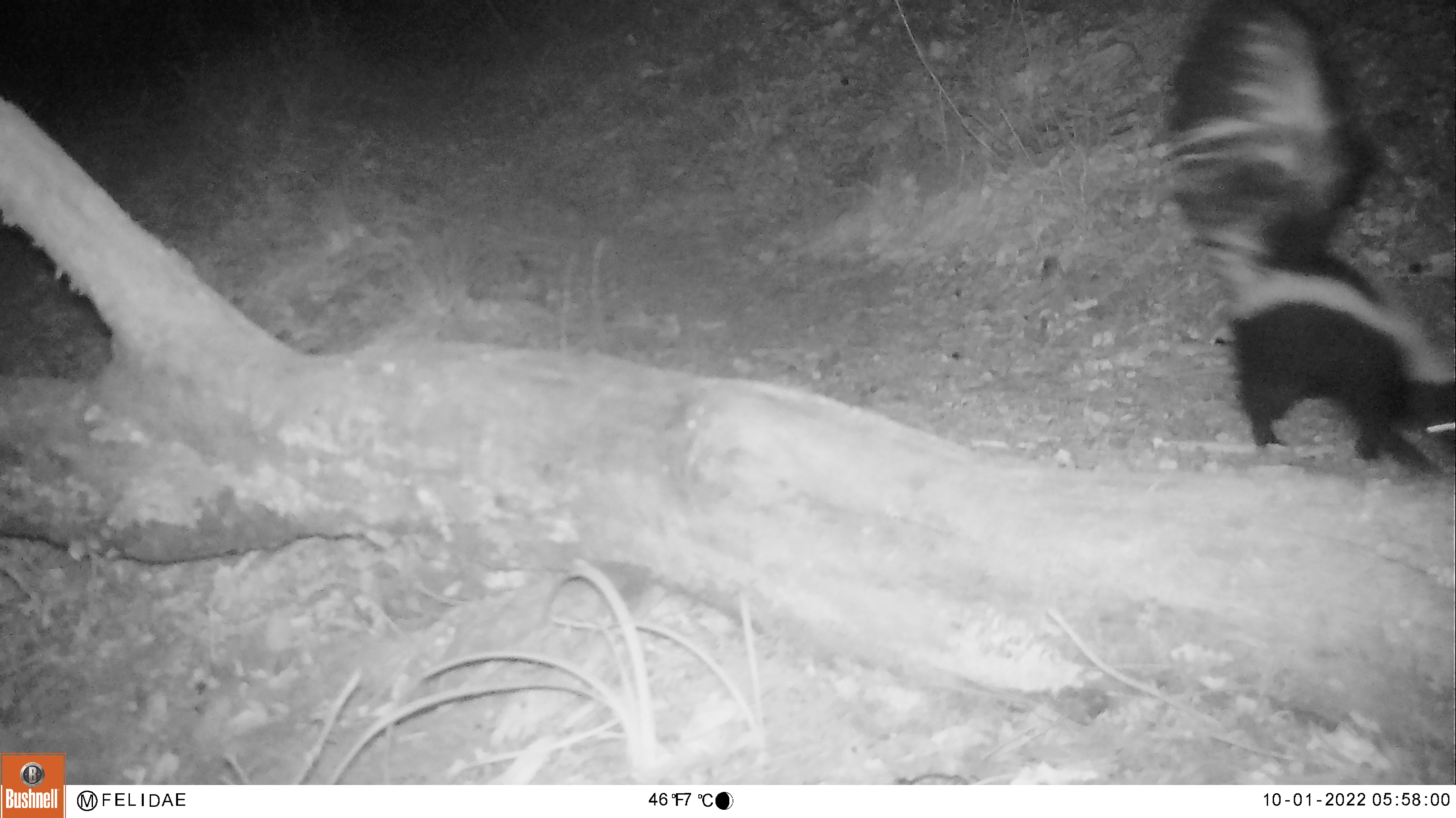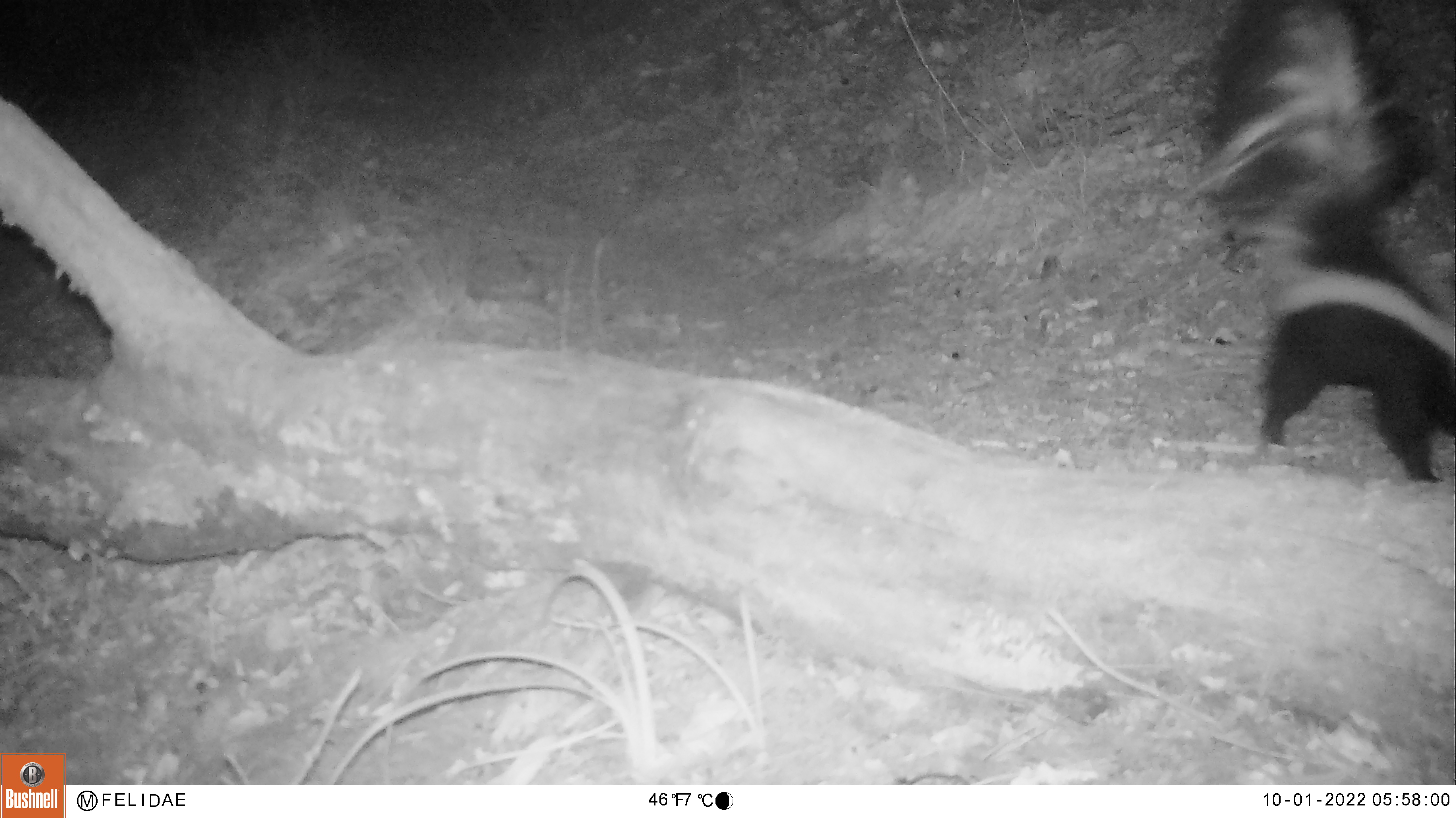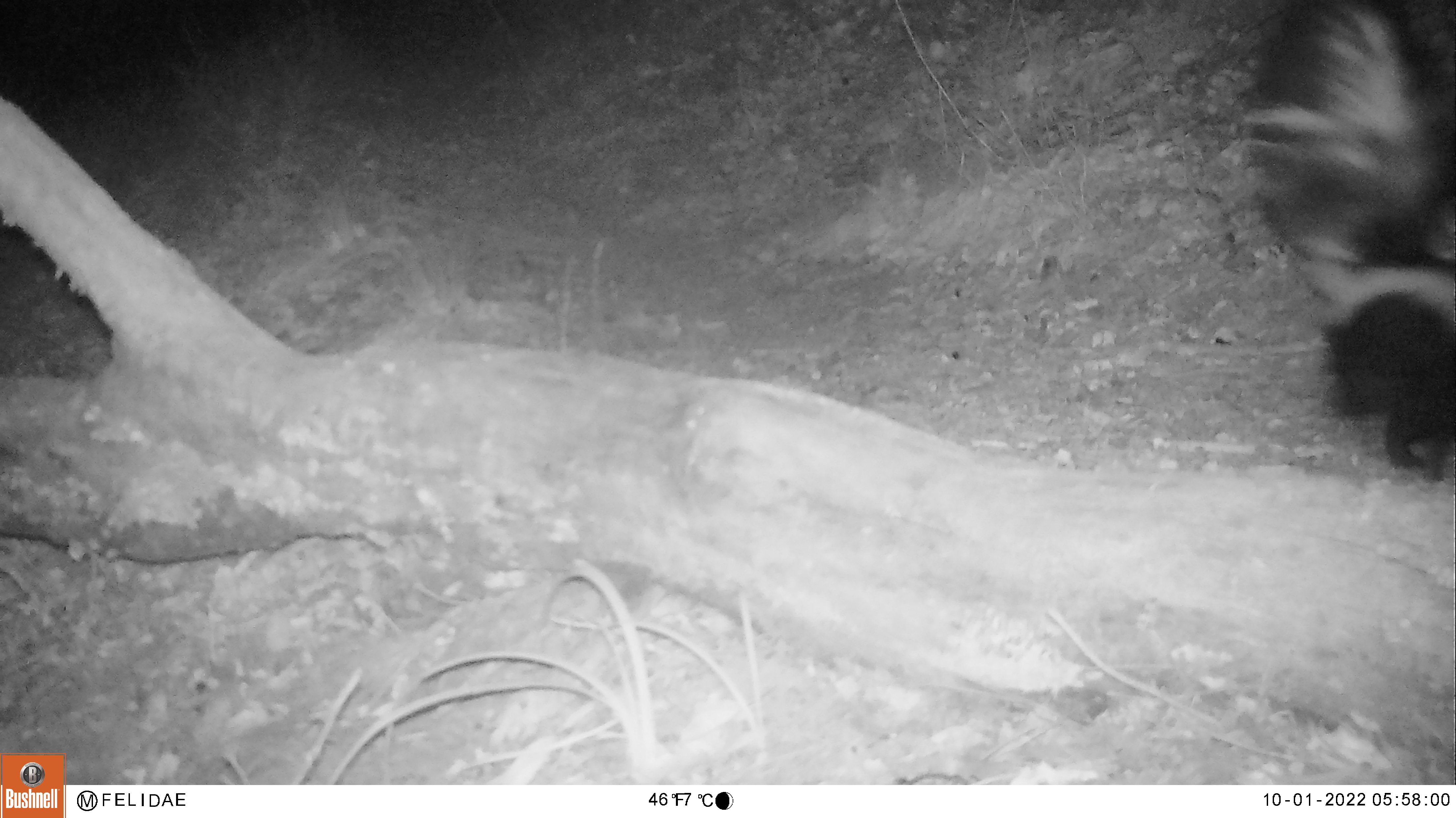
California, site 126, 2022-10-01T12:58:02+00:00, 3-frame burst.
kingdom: Animalia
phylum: Chordata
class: Mammalia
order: Carnivora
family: Mephitidae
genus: Mephitis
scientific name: Mephitis mephitis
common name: striped skunk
Striped skunk (Mephitis mephitis).